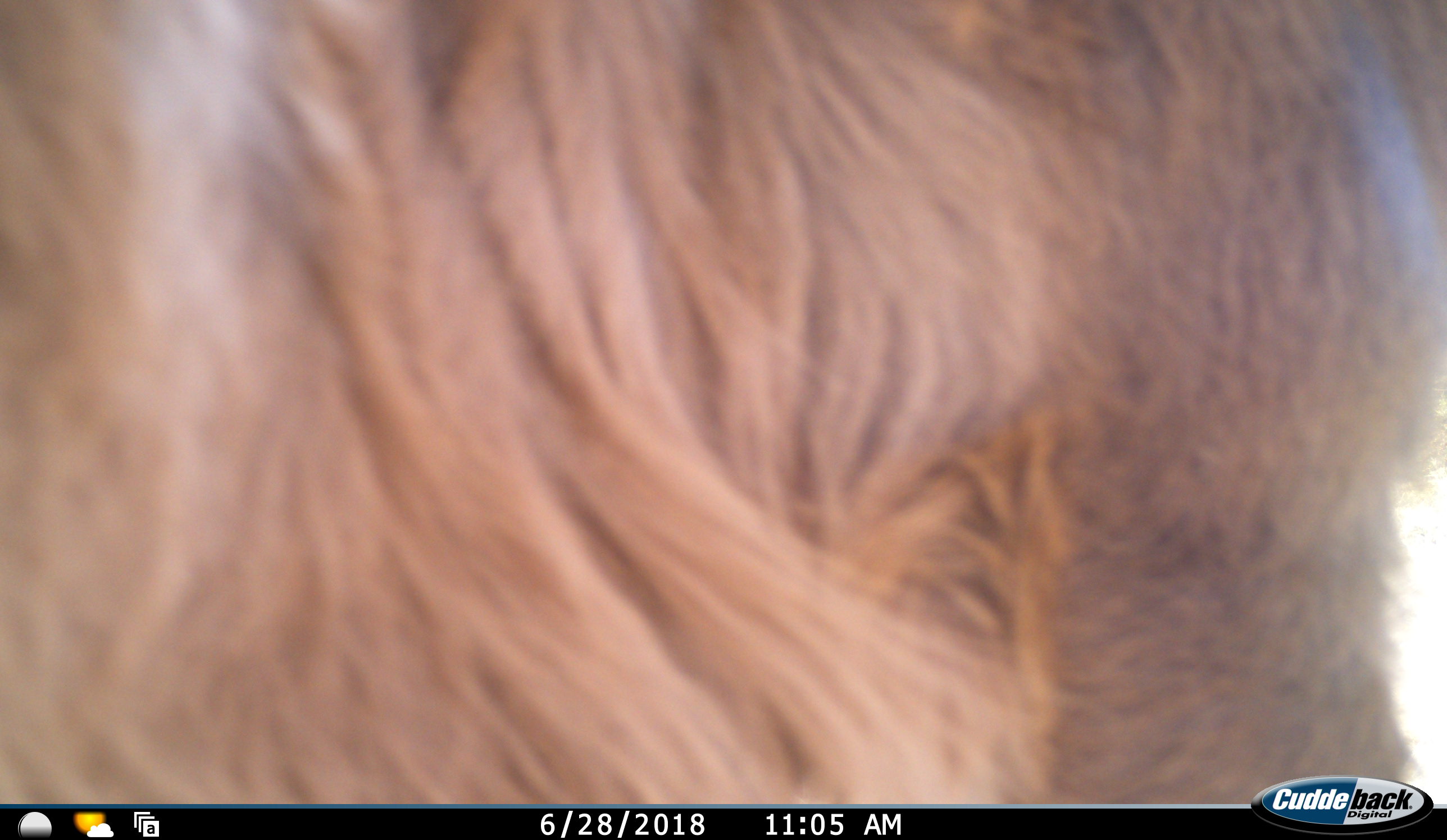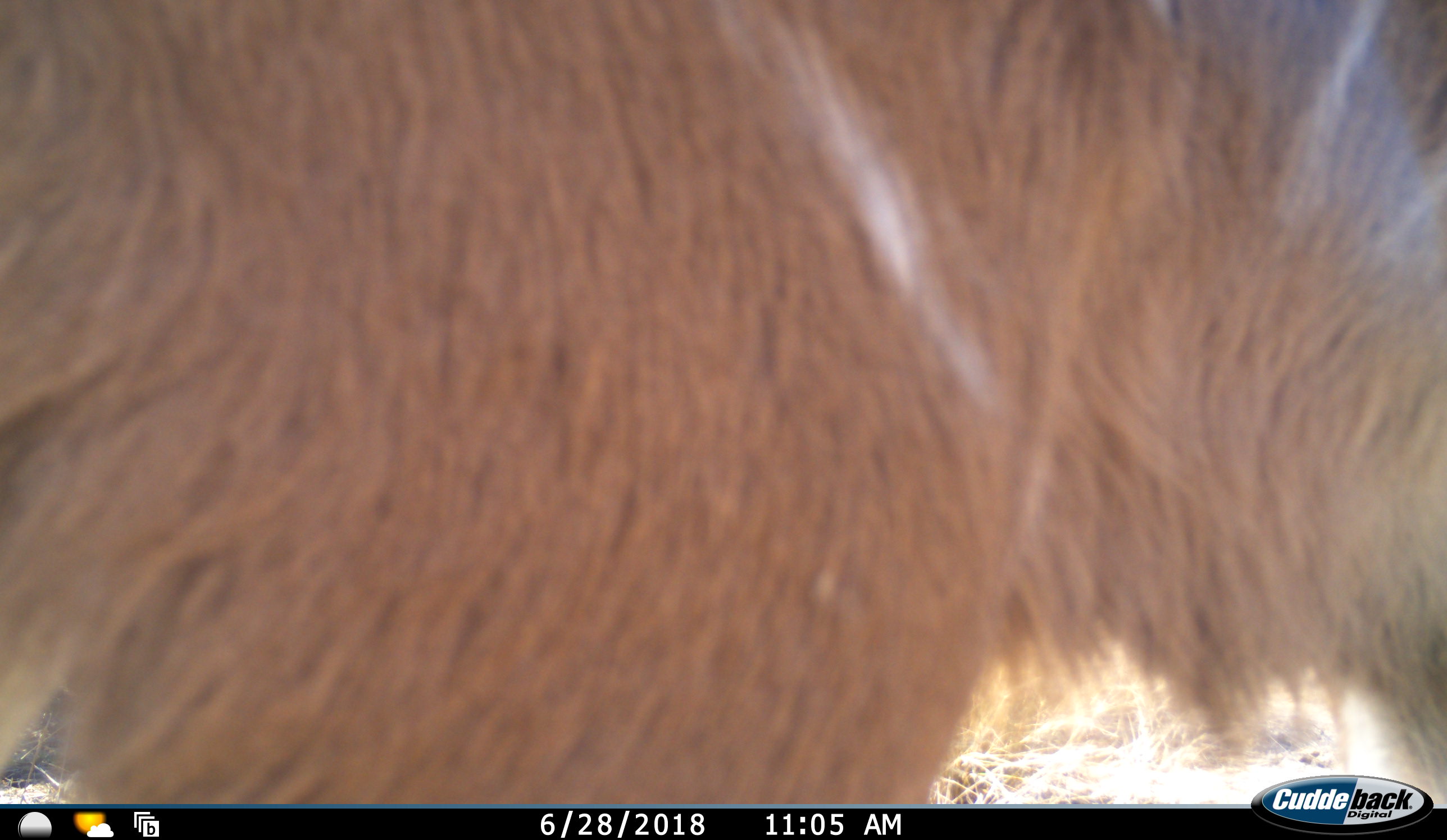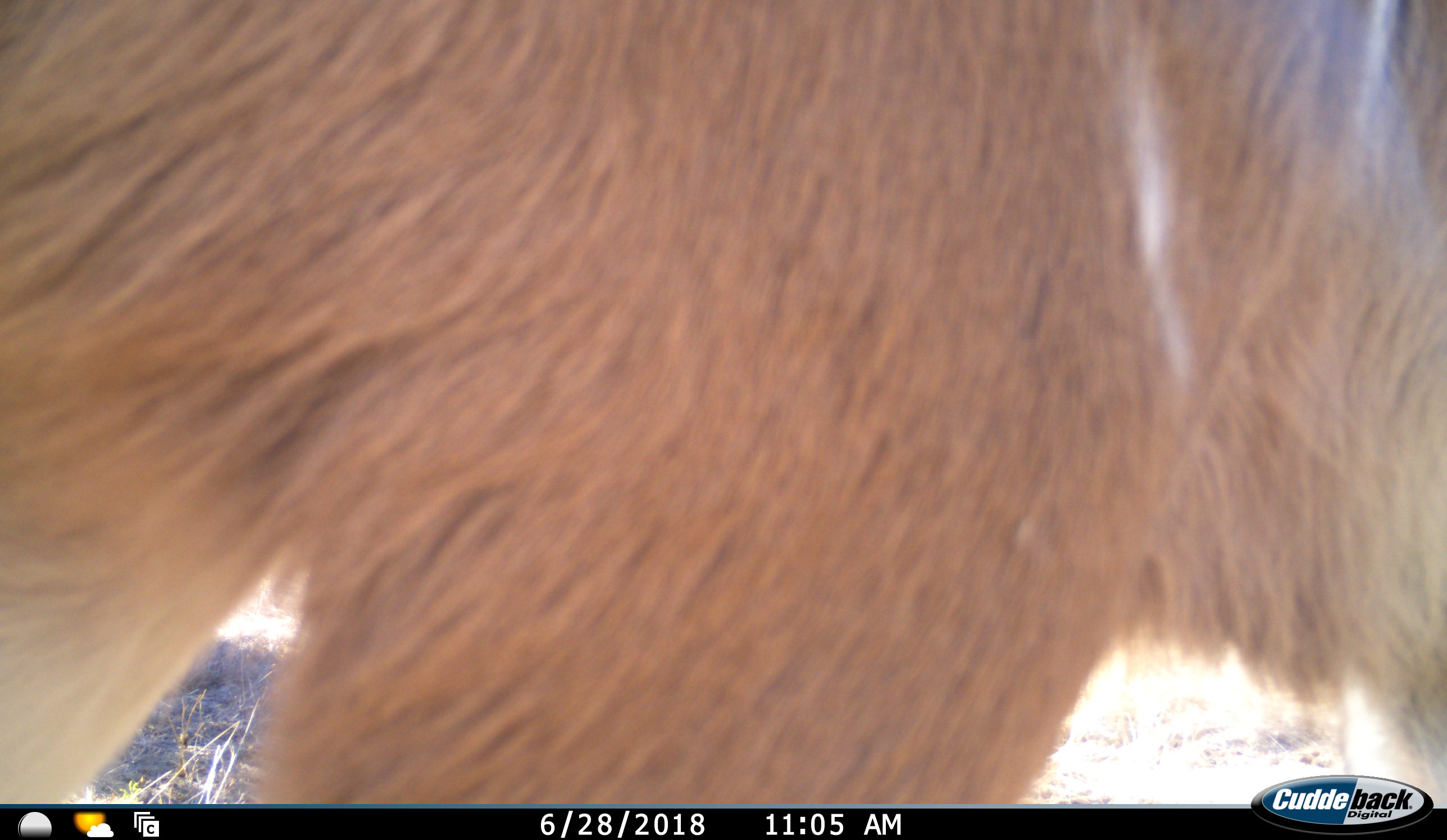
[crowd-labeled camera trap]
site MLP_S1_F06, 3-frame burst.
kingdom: Animalia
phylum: Chordata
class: Mammalia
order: Artiodactyla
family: Bovidae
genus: Tragelaphus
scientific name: Tragelaphus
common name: kudu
Kudu (Tragelaphus), count 1. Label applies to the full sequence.